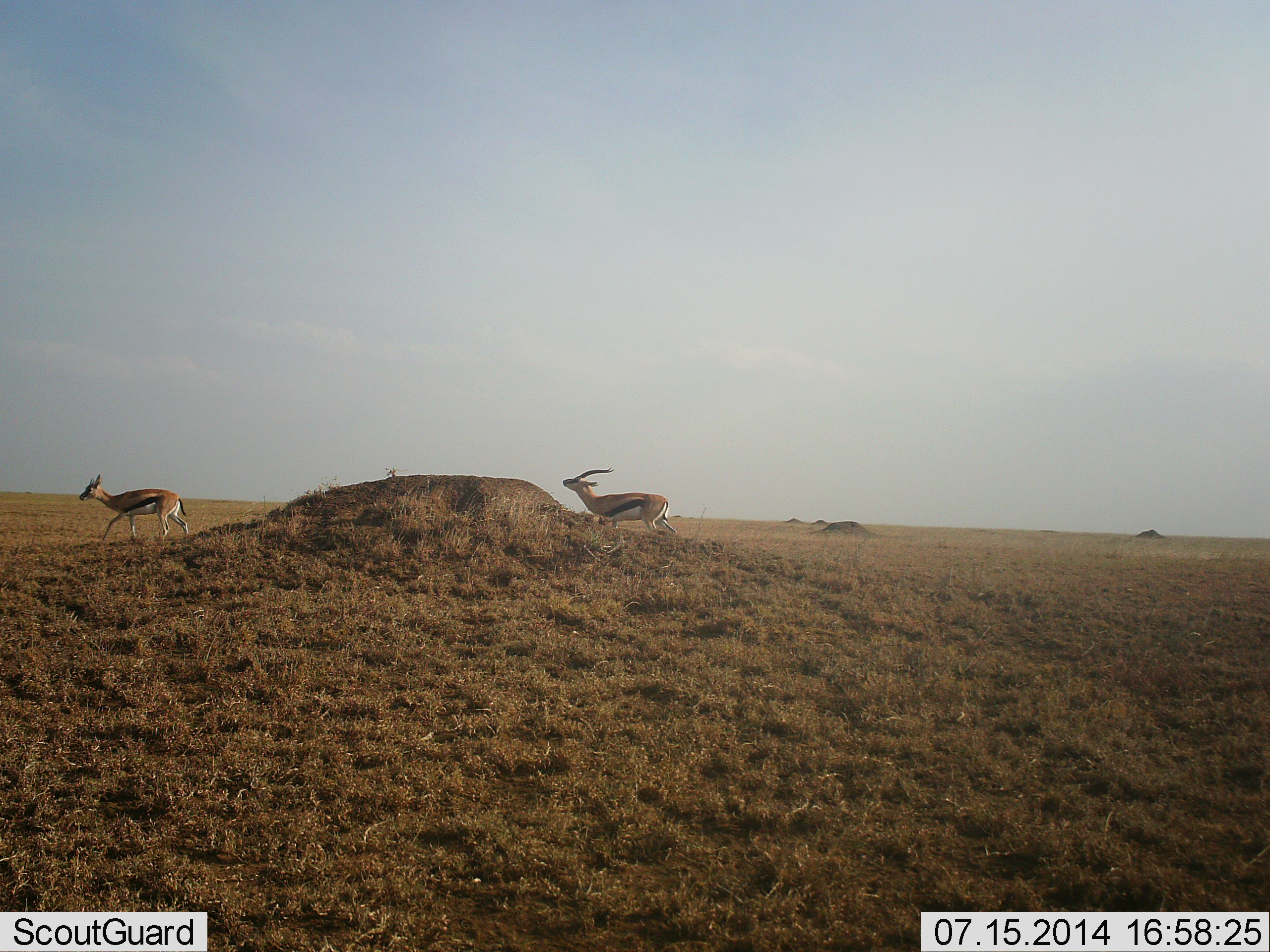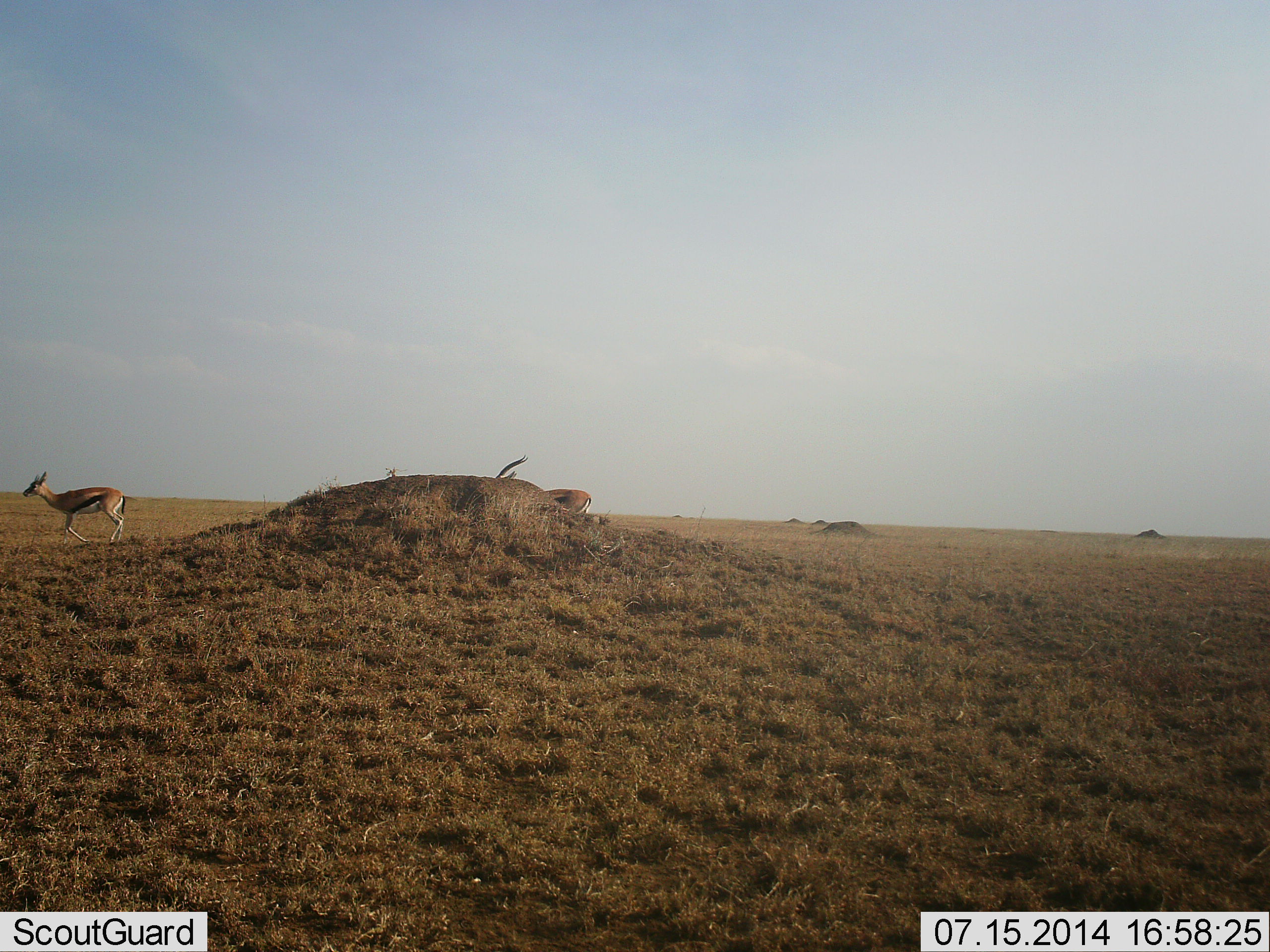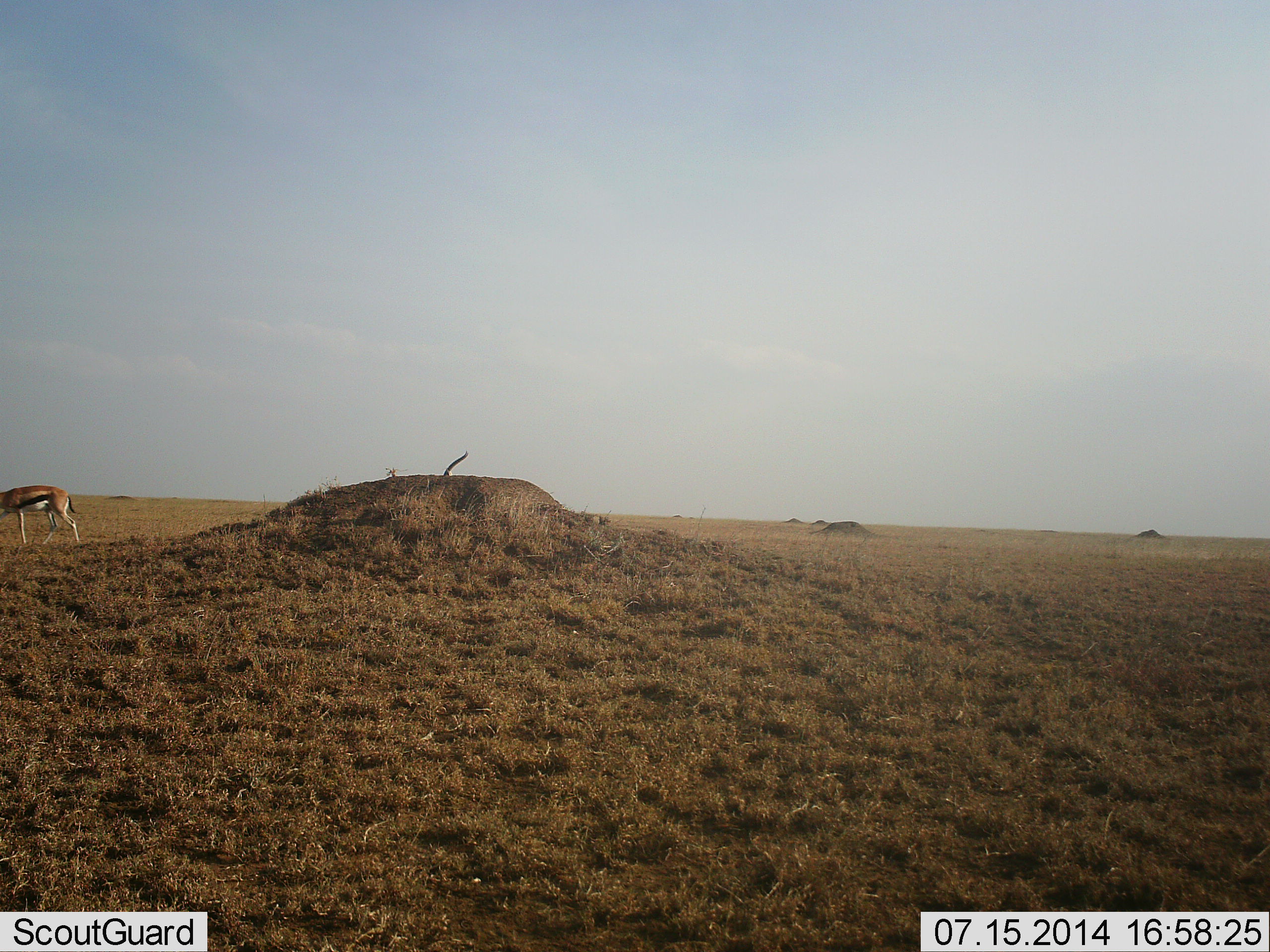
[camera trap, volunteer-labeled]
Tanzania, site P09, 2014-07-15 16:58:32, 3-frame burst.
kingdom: Animalia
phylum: Chordata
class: Mammalia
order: Artiodactyla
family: Bovidae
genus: Eudorcas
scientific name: Eudorcas thomsonii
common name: thomson's gazelle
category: gazellethomsons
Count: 2.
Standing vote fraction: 0%.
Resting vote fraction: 0%.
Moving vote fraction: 100%.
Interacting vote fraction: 10%.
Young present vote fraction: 0%.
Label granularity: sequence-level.